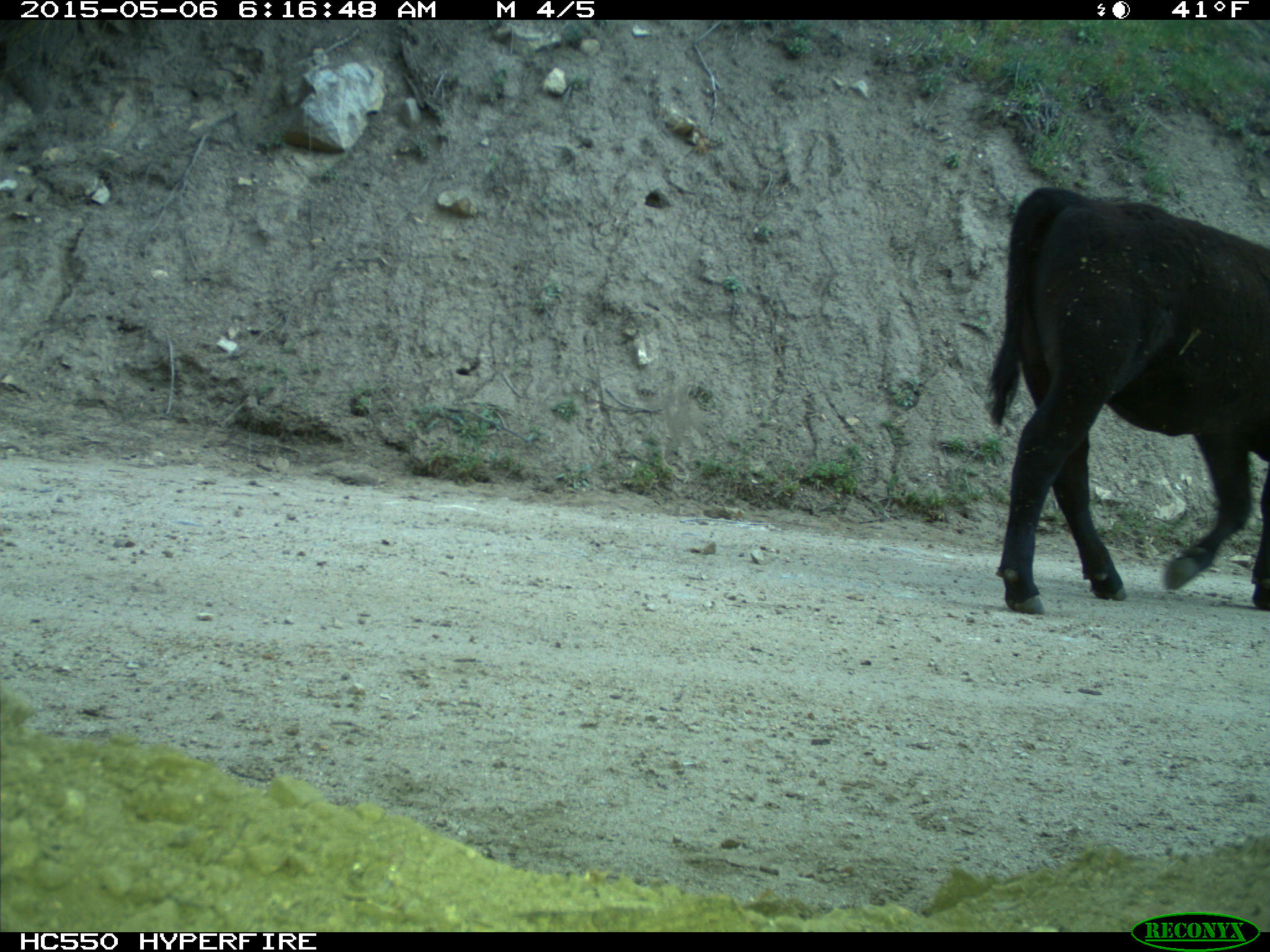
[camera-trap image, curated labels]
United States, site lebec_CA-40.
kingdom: Animalia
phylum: Chordata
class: Mammalia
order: Artiodactyla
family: Bovidae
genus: Bos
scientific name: Bos taurus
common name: domestic cow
Bos taurus (domestic cow).